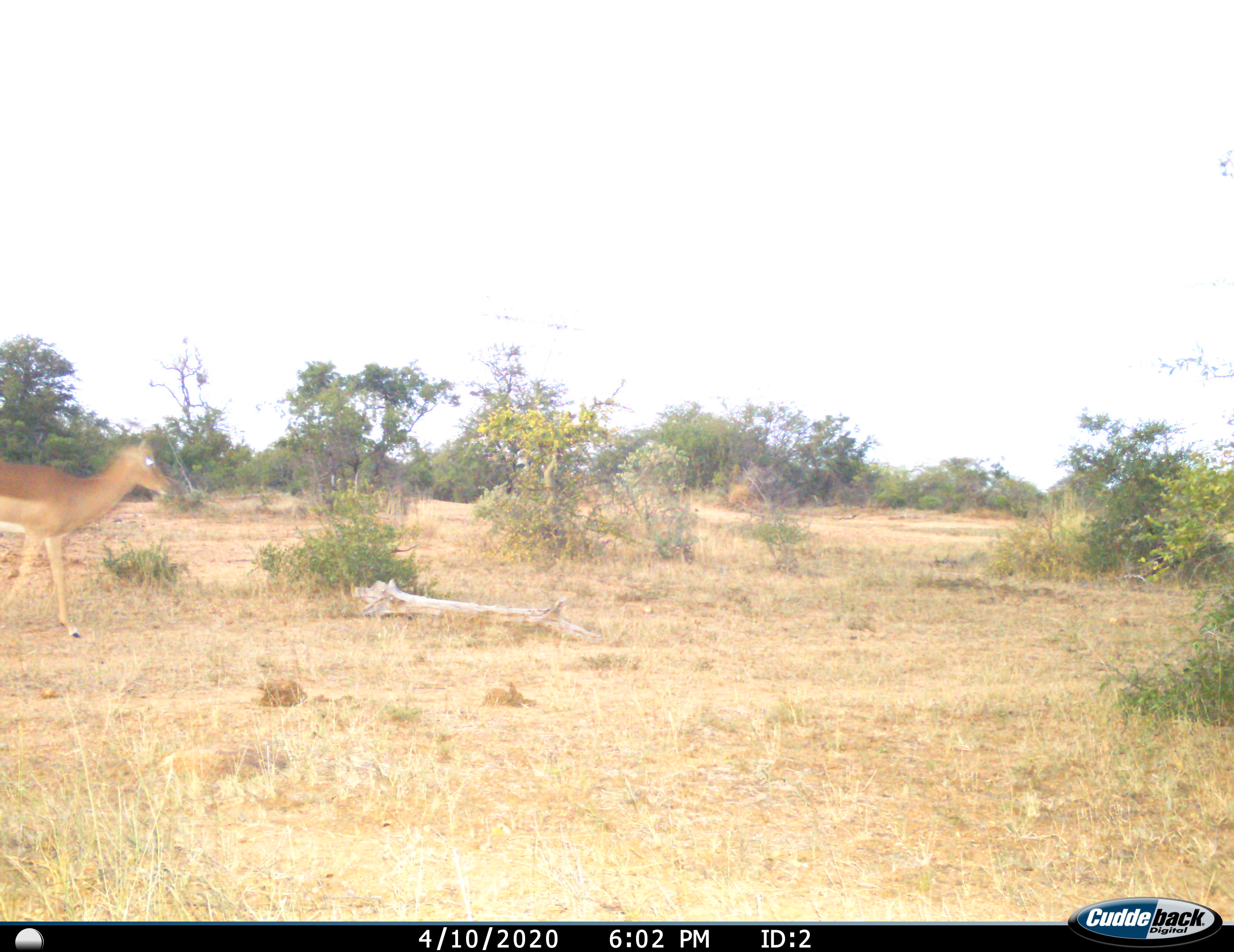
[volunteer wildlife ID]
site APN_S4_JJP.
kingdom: Animalia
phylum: Chordata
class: Mammalia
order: Artiodactyla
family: Bovidae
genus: Aepyceros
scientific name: Aepyceros melampus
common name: impala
Impala (Aepyceros melampus), count 1. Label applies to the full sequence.